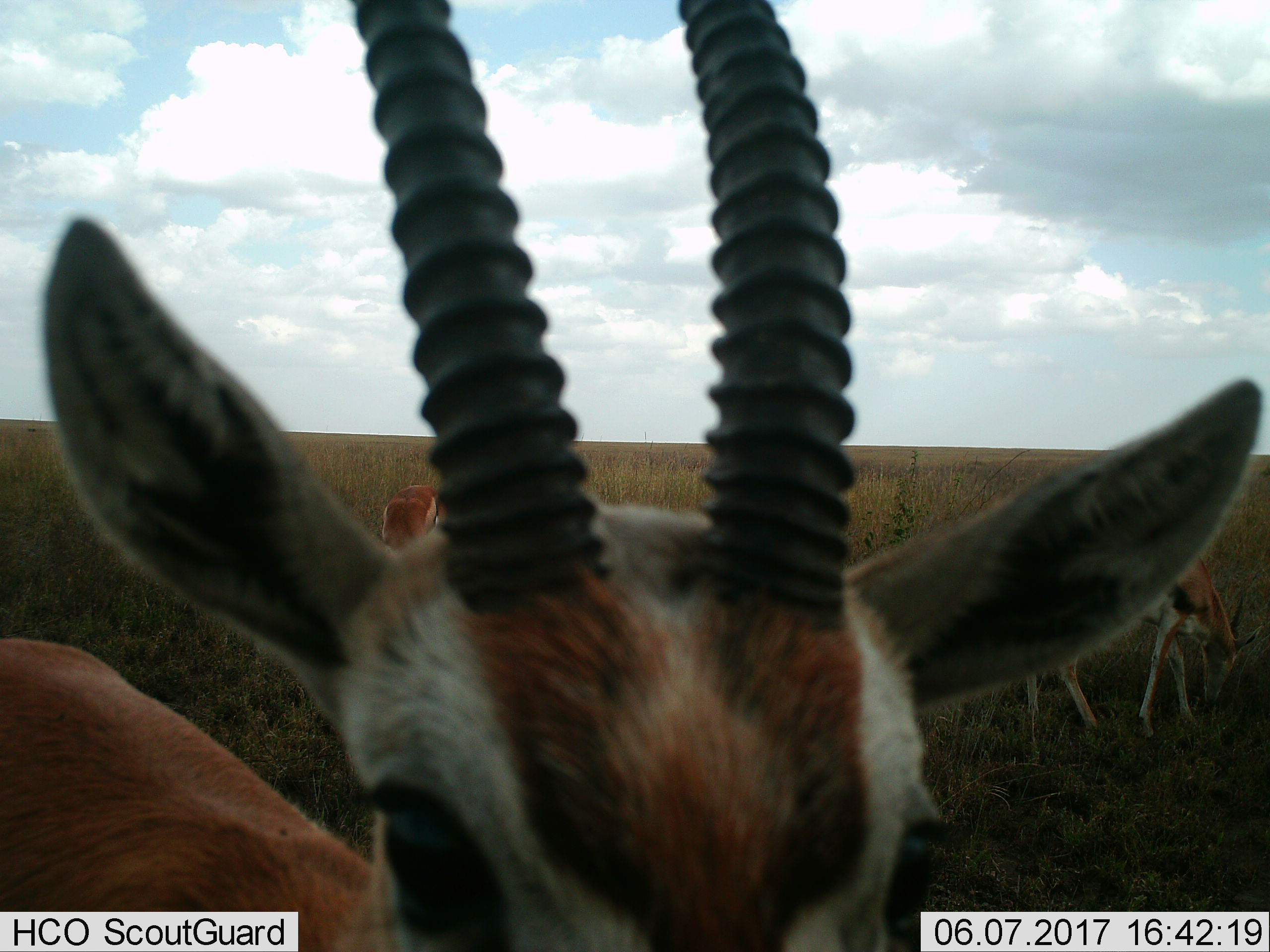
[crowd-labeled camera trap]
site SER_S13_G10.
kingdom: Animalia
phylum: Chordata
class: Mammalia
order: Artiodactyla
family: Bovidae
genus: Eudorcas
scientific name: Eudorcas thomsonii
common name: thomson's gazelle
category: gazellethomsons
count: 3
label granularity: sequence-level